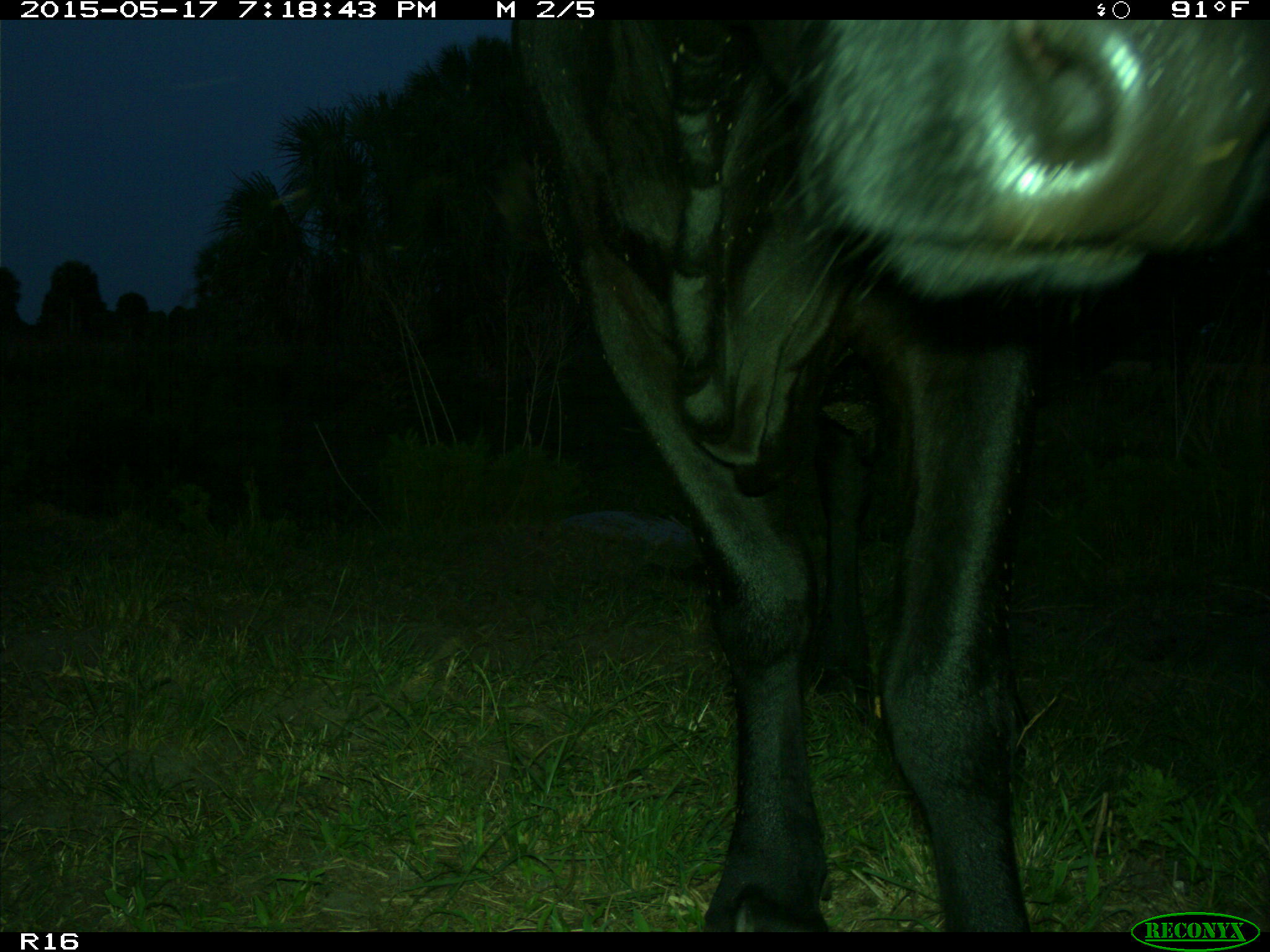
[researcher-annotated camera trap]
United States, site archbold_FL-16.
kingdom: Animalia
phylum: Chordata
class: Mammalia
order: Artiodactyla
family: Bovidae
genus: Bos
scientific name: Bos taurus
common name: domestic cow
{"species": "Bos taurus (domestic cow)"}